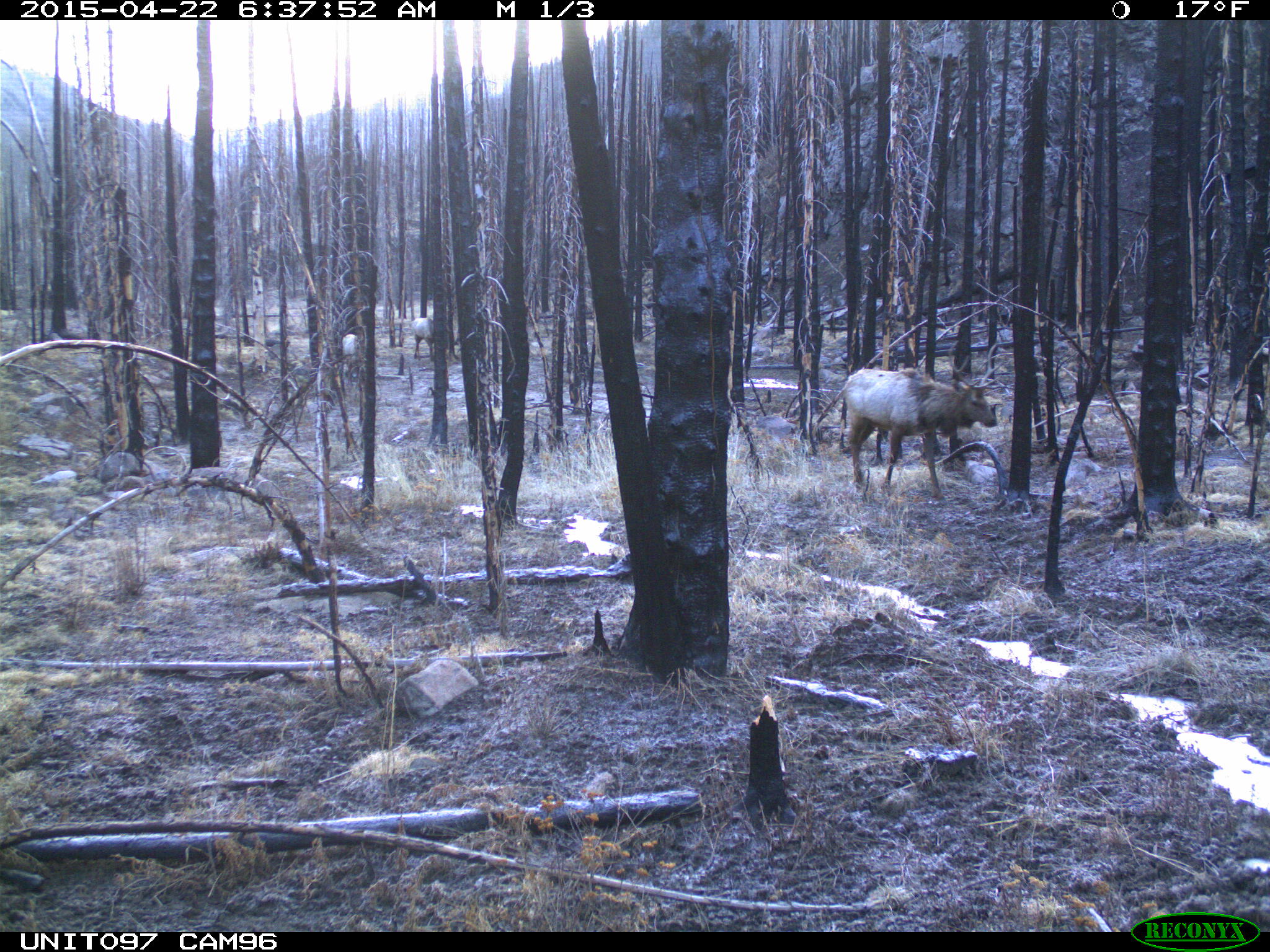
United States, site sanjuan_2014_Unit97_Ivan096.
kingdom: Animalia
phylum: Chordata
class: Mammalia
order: Artiodactyla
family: Cervidae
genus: Cervus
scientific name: Cervus elaphus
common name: red deer